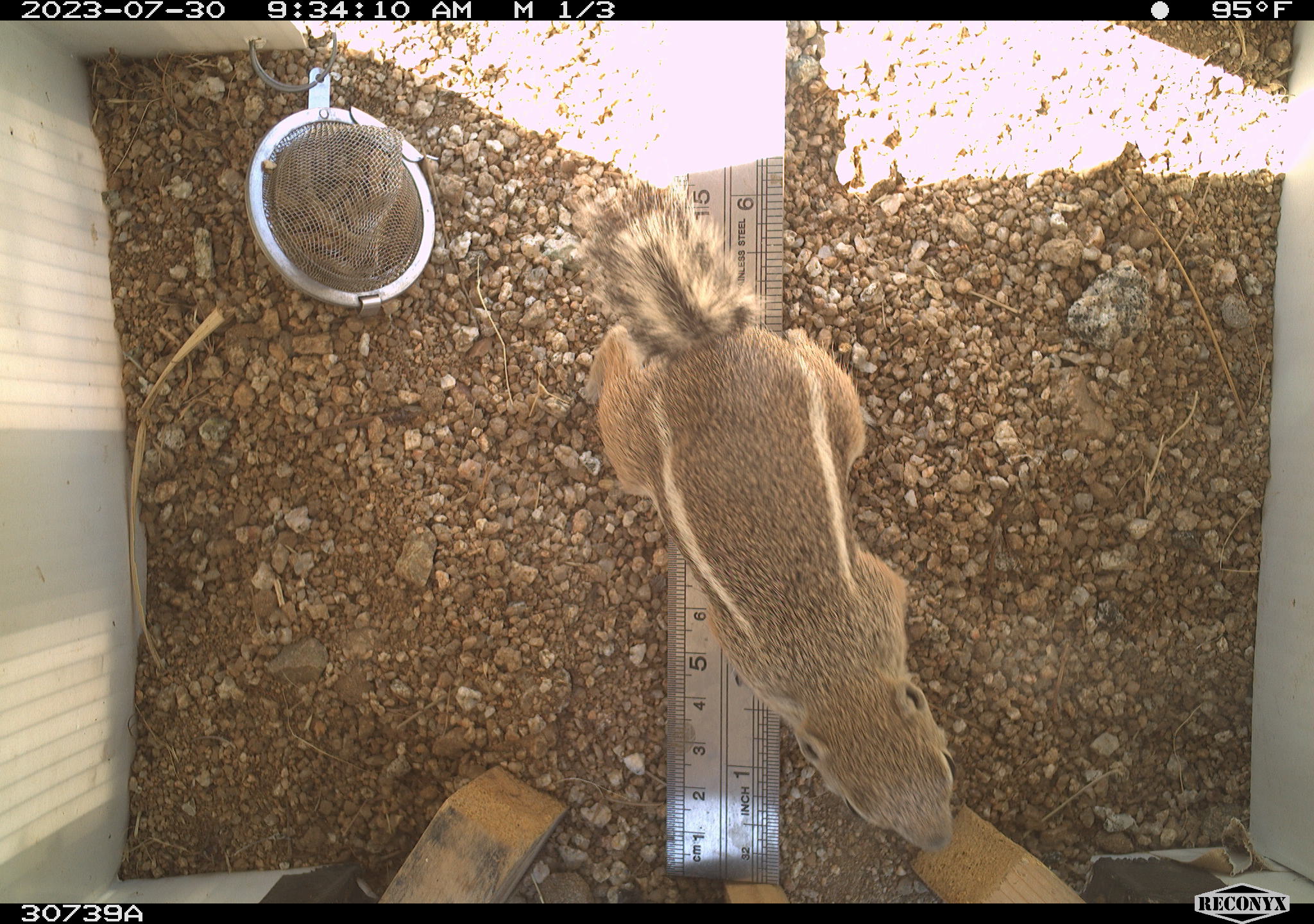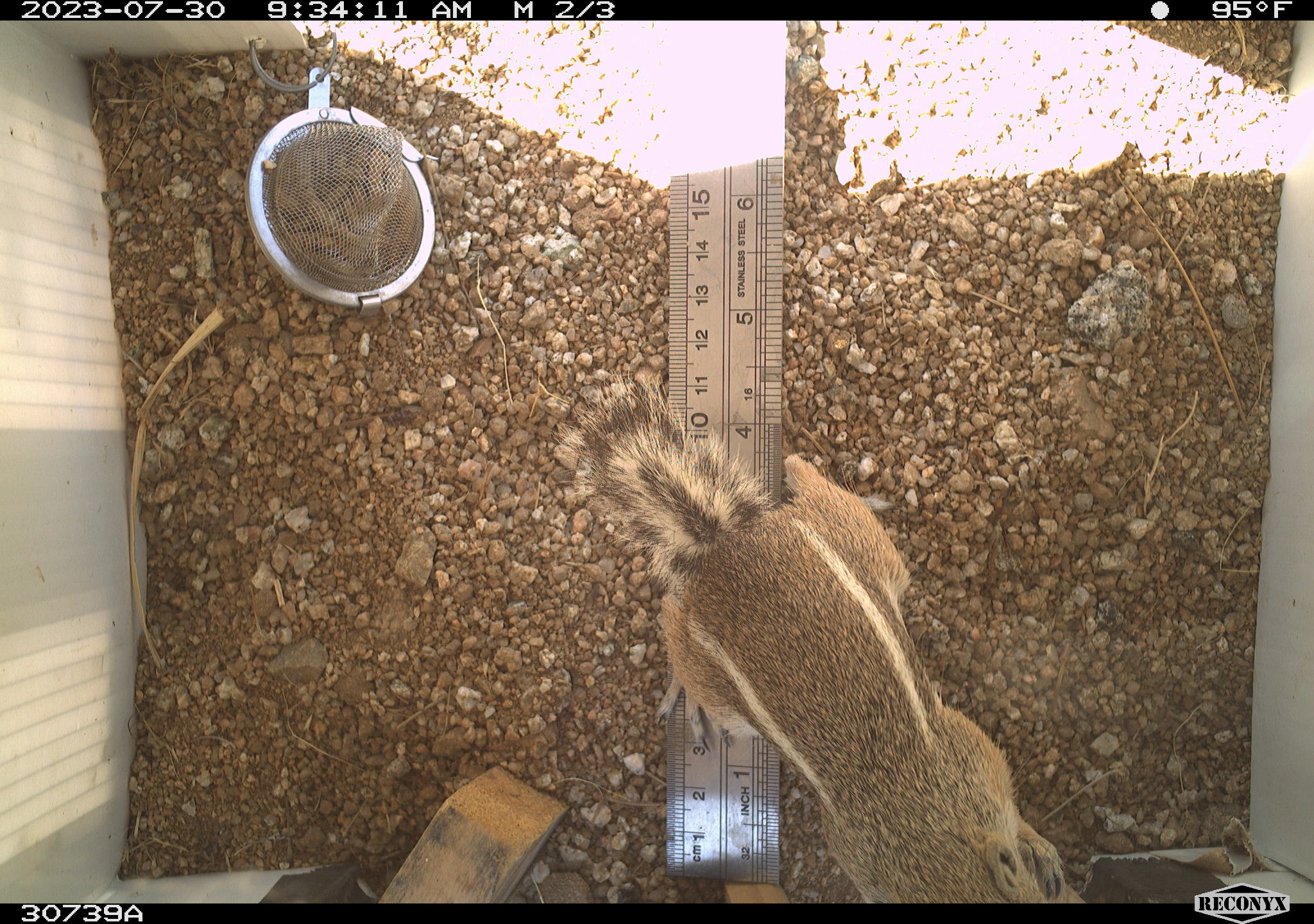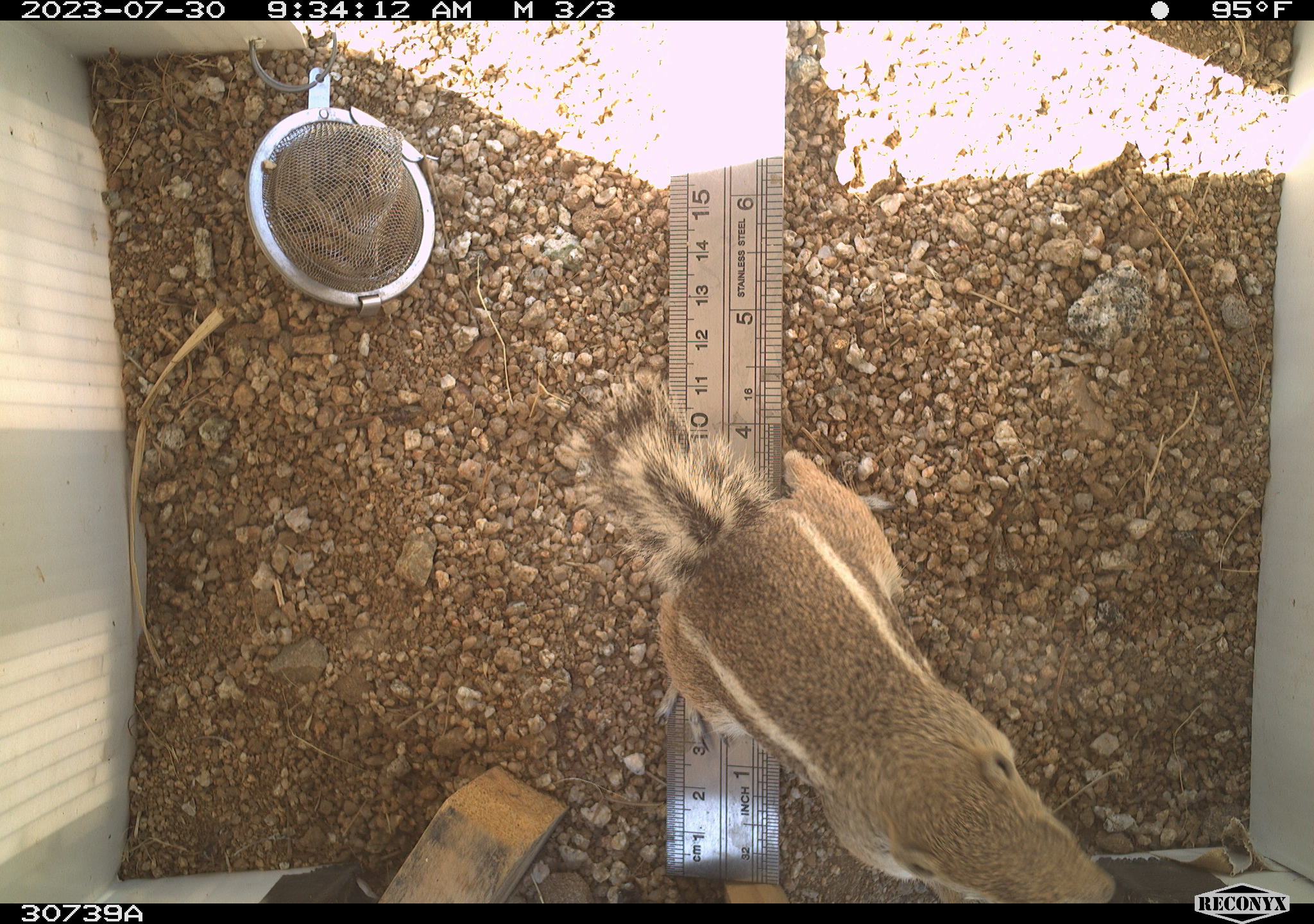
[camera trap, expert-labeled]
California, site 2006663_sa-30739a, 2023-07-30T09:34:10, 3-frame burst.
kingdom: Animalia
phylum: Chordata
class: Mammalia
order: Rodentia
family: Sciuridae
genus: Ammospermophilus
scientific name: Ammospermophilus leucurus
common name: white-tailed antelope squirrel